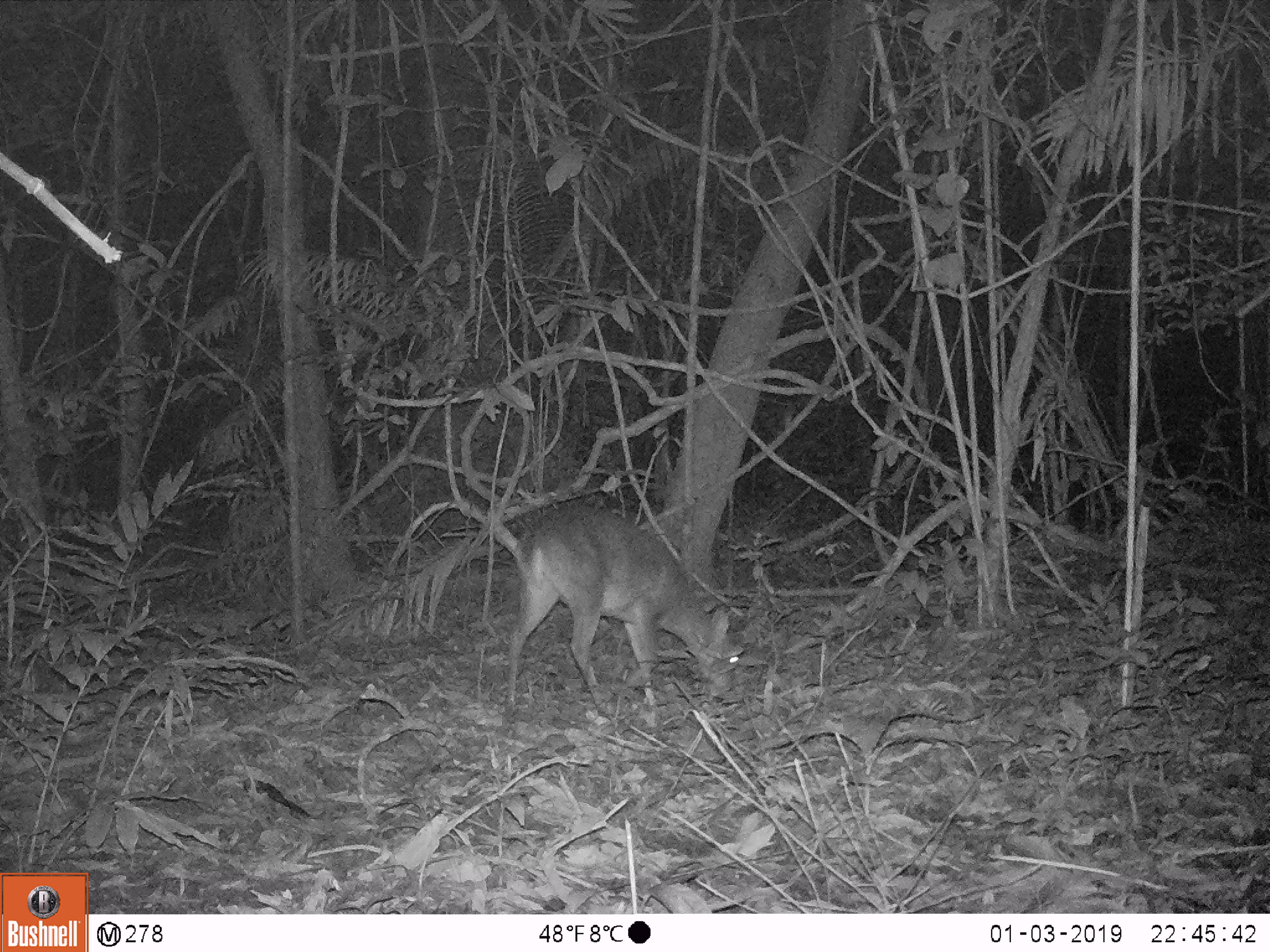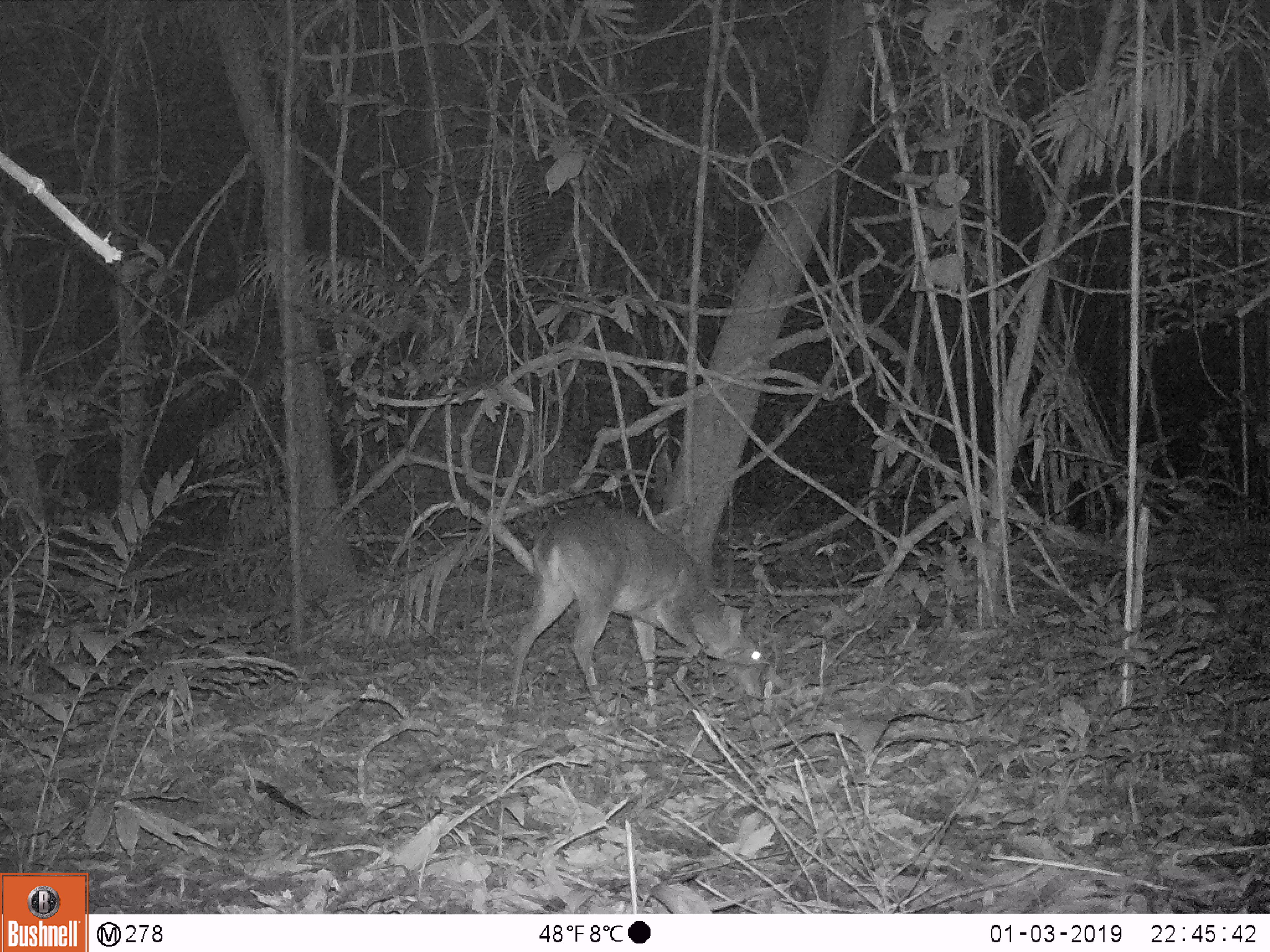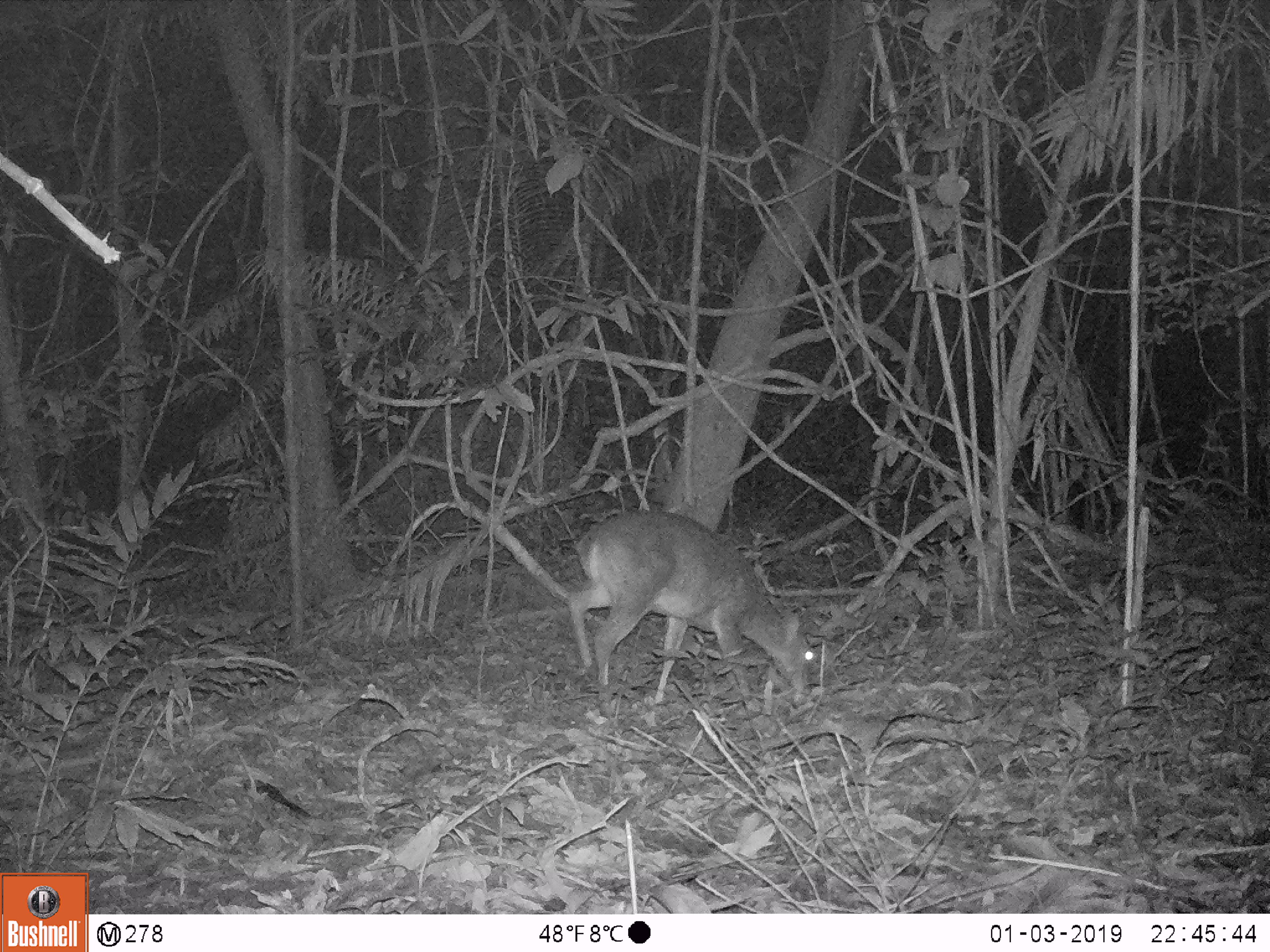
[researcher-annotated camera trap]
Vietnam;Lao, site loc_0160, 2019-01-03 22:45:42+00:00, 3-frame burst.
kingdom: Animalia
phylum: Chordata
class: Mammalia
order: Artiodactyla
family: Cervidae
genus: Muntiacus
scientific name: Muntiacus vuquangensis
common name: large-antlered muntjac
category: large antlered muntjac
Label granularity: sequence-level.